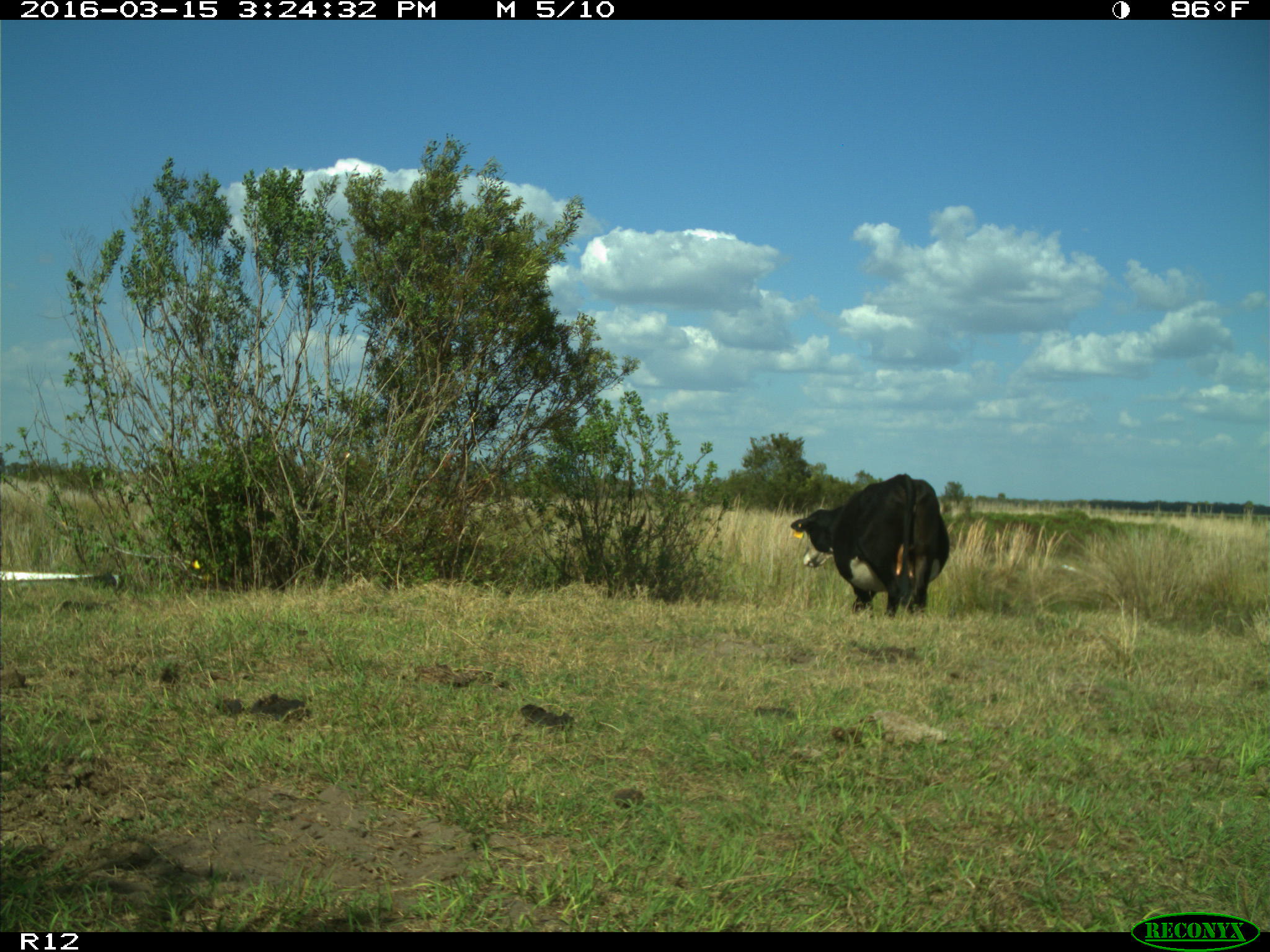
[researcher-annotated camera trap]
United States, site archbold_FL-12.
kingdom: Animalia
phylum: Chordata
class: Mammalia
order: Artiodactyla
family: Bovidae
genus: Bos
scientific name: Bos taurus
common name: domestic cow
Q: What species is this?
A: Bos taurus (domestic cow).